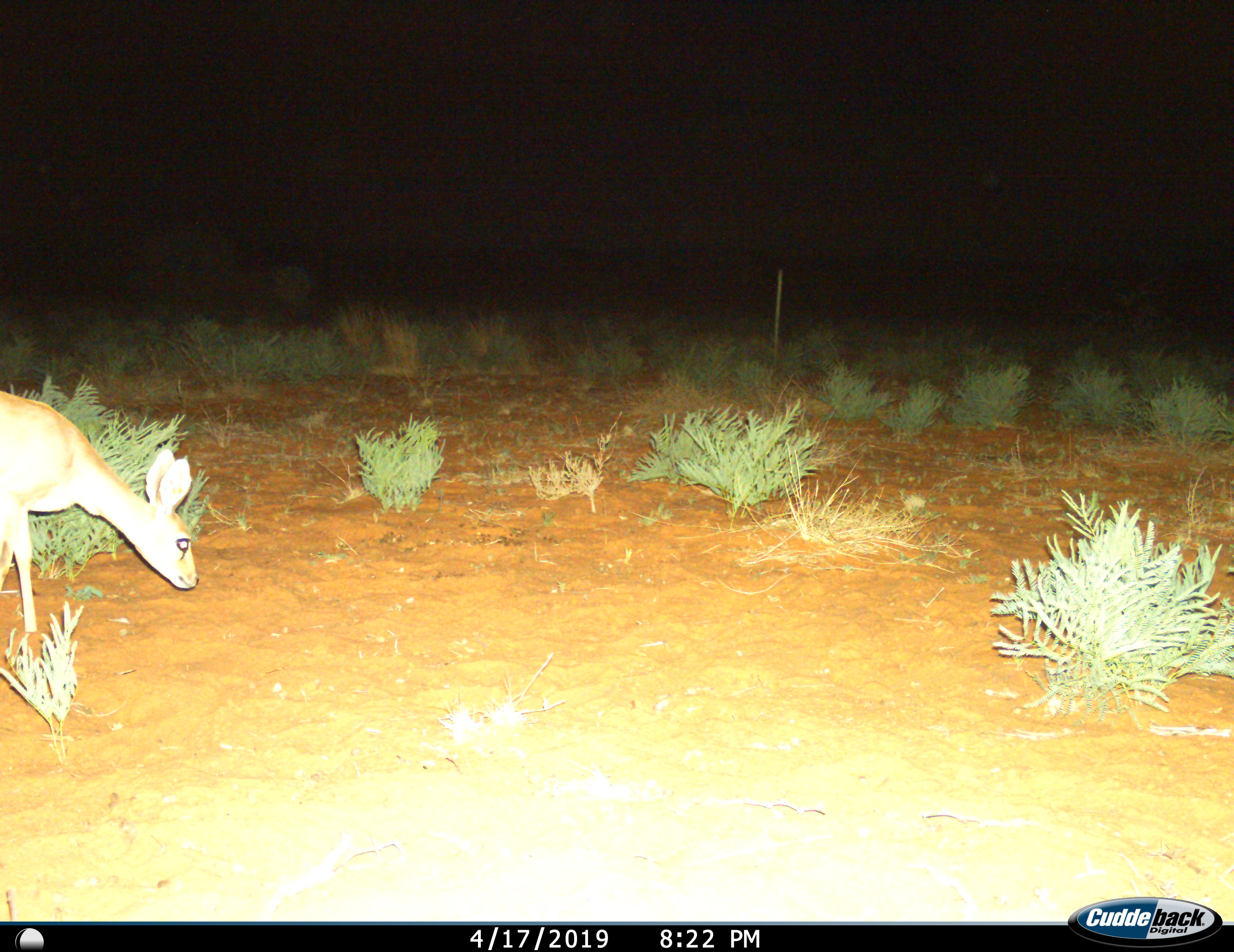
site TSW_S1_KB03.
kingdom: Animalia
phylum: Chordata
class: Mammalia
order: Artiodactyla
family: Bovidae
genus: Raphicerus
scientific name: Raphicerus campestris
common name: steenbok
Steenbok (Raphicerus campestris), count 1. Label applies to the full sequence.